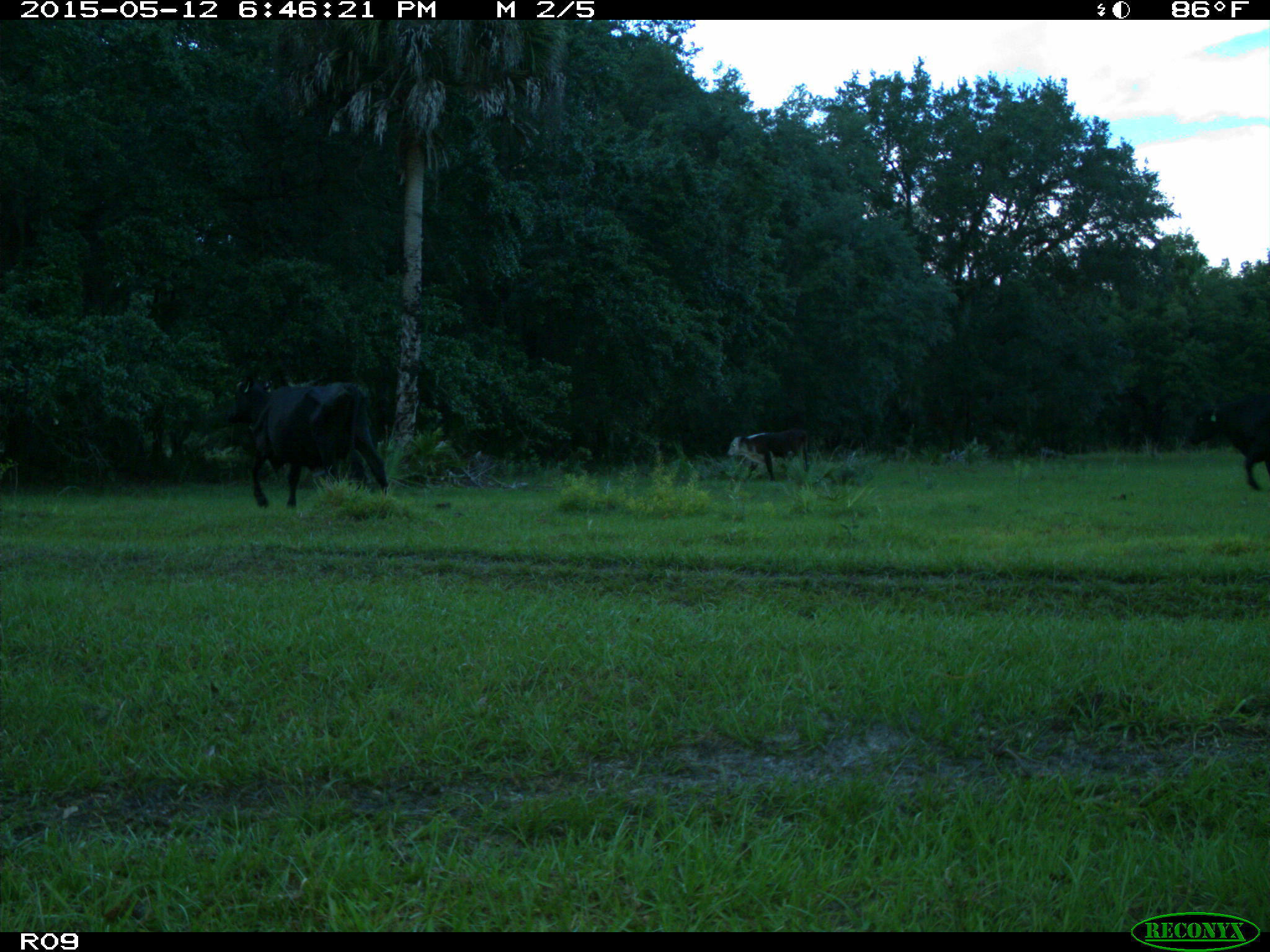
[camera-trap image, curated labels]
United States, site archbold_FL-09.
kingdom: Animalia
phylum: Chordata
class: Mammalia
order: Artiodactyla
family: Bovidae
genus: Bos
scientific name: Bos taurus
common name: domestic cow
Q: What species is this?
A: Bos taurus (domestic cow).